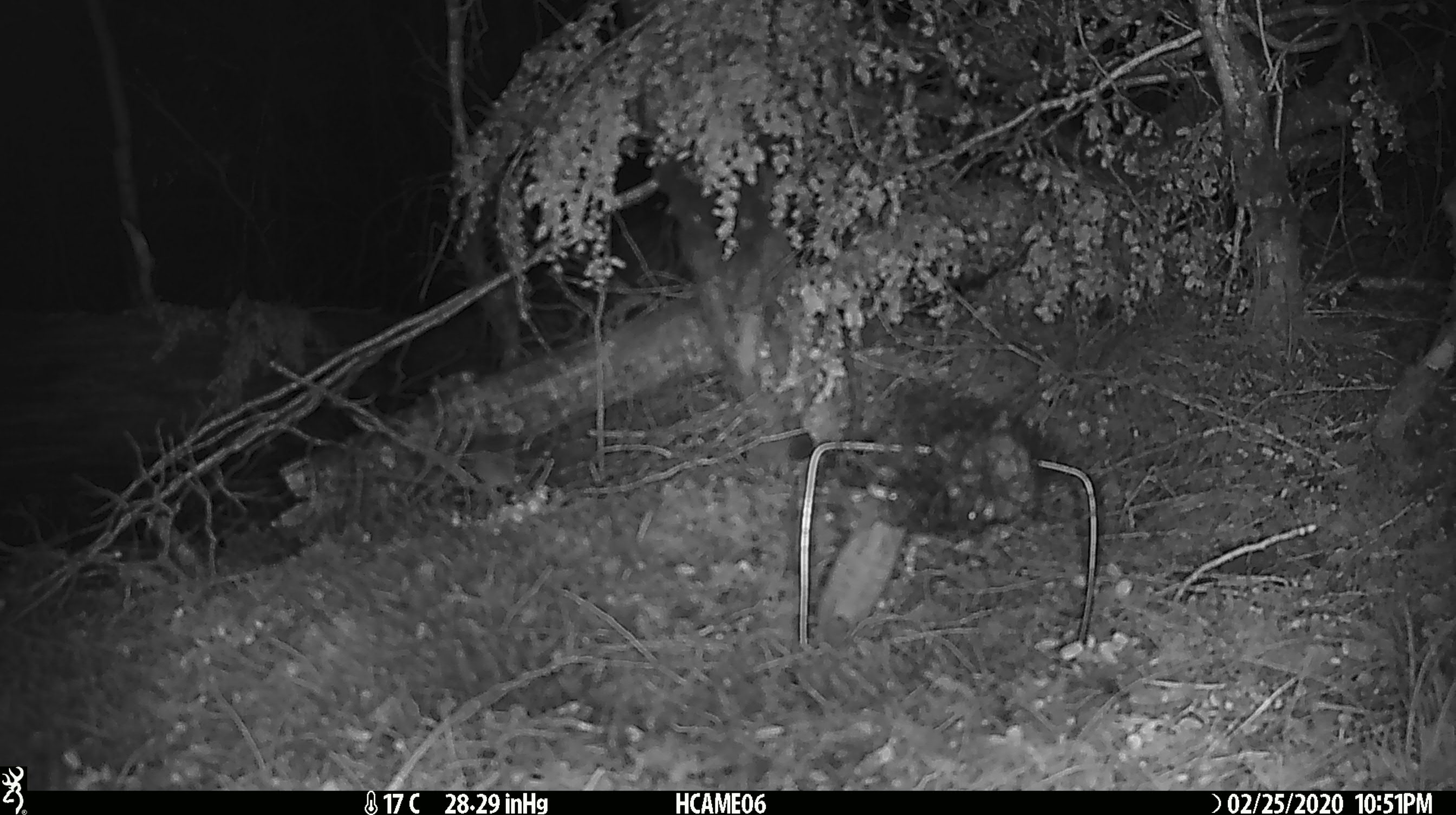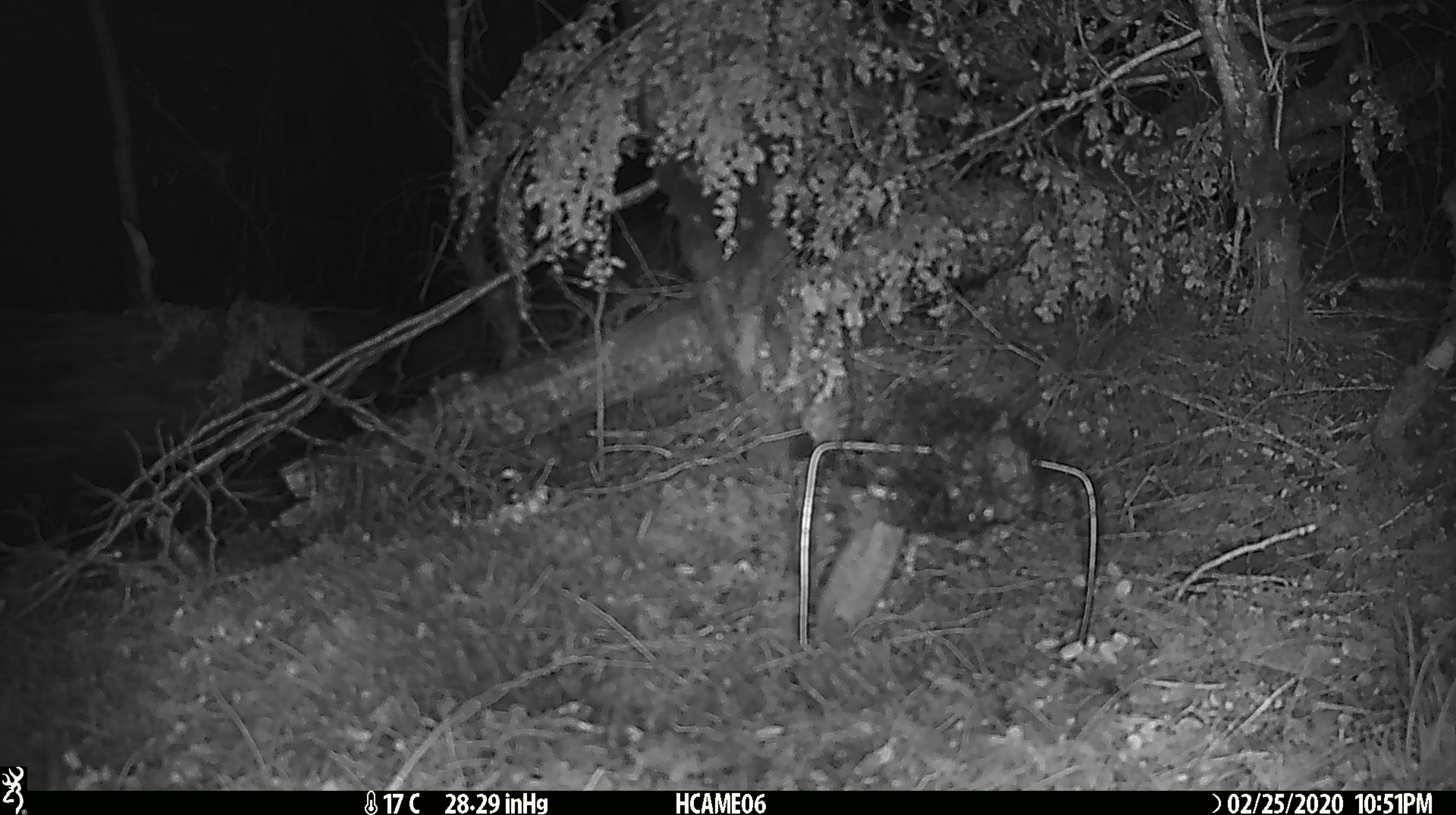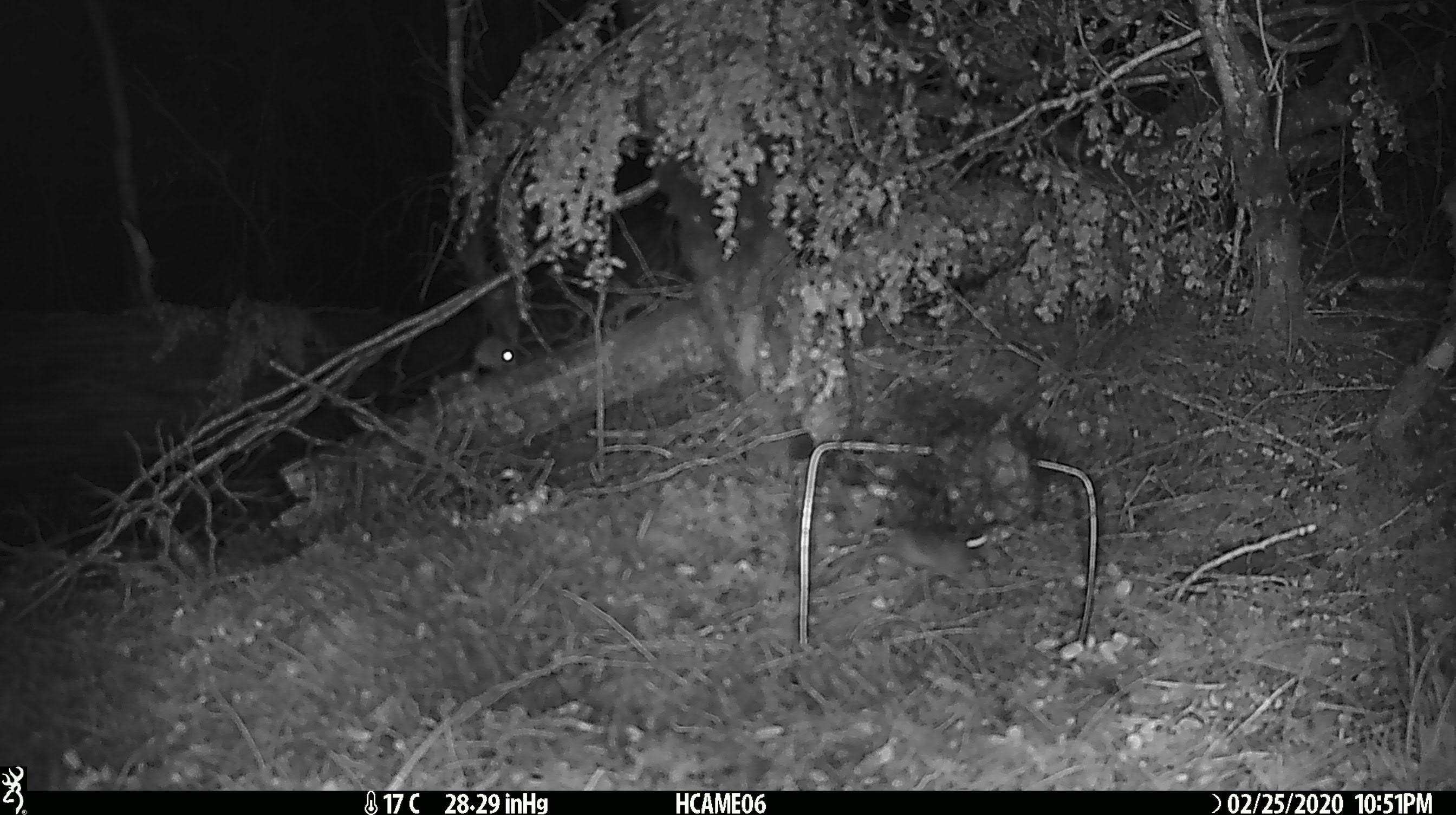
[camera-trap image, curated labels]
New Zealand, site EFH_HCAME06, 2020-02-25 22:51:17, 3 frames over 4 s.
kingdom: Animalia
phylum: Chordata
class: Mammalia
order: Rodentia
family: Muridae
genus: Mus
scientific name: Mus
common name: mouse